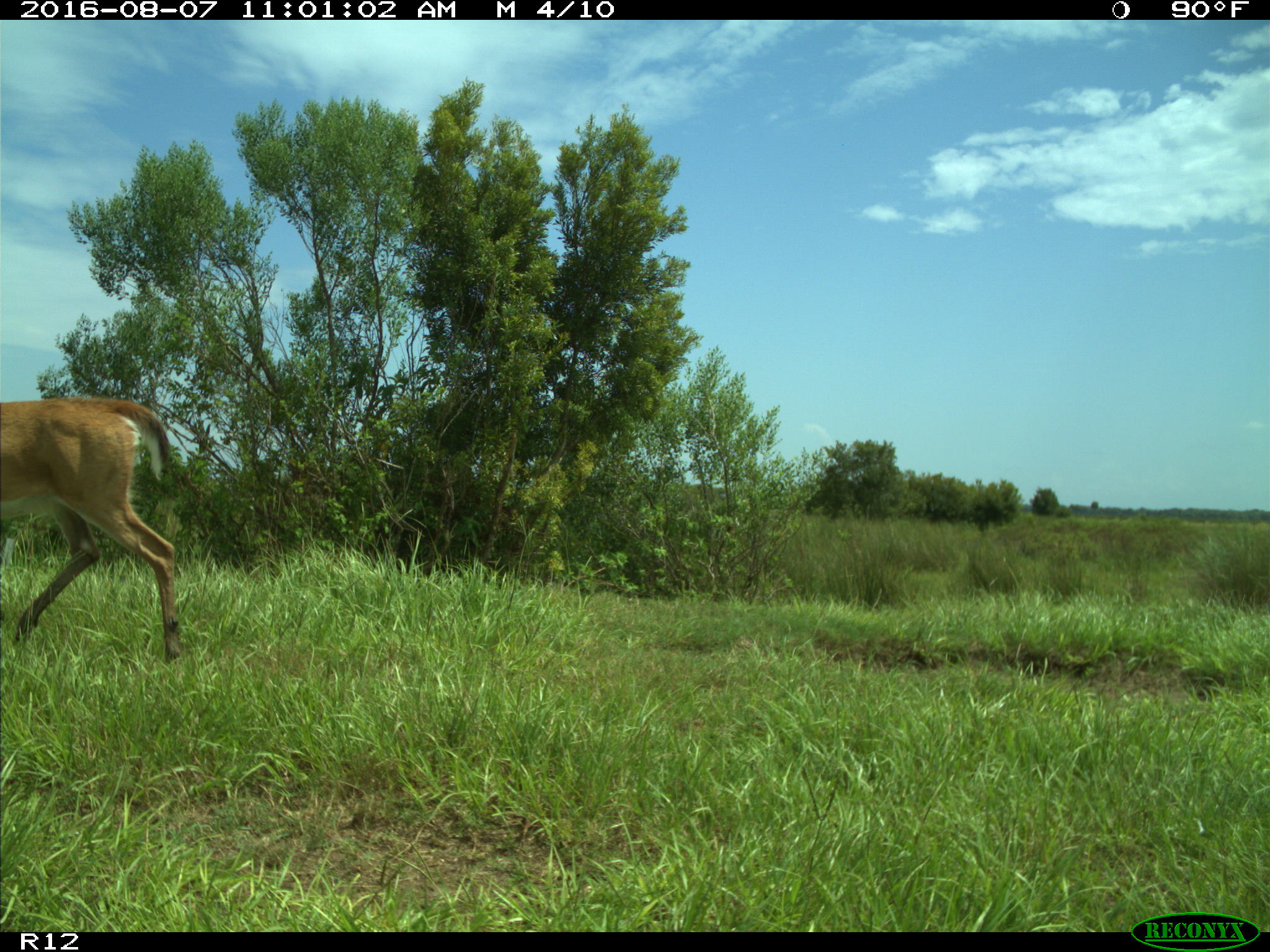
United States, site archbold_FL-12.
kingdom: Animalia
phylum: Chordata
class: Mammalia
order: Artiodactyla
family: Cervidae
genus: Odocoileus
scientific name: Odocoileus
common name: deer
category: unidentified deer